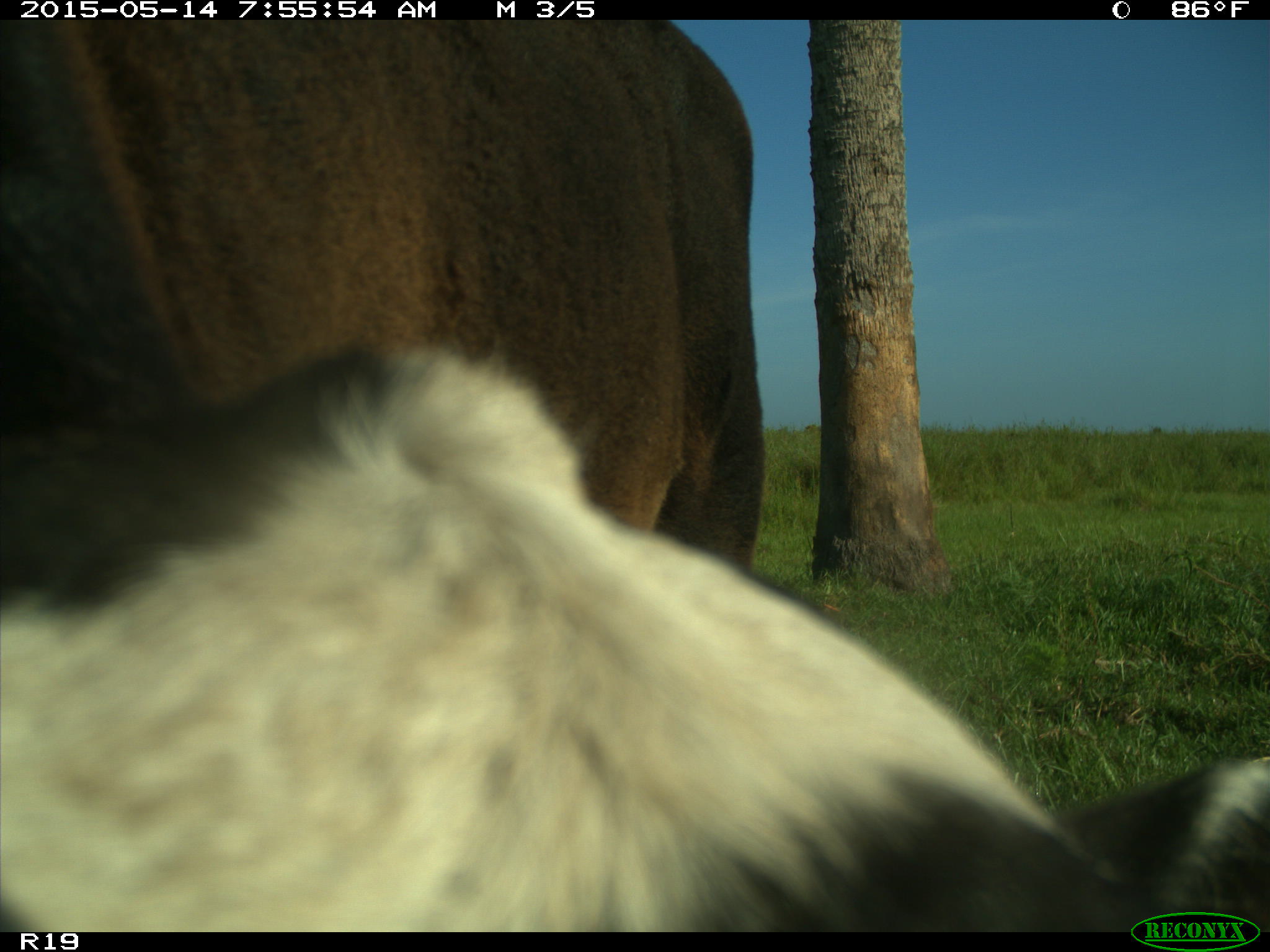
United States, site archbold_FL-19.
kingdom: Animalia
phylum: Chordata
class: Mammalia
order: Artiodactyla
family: Bovidae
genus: Bos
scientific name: Bos taurus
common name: domestic cow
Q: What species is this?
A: Bos taurus (domestic cow).